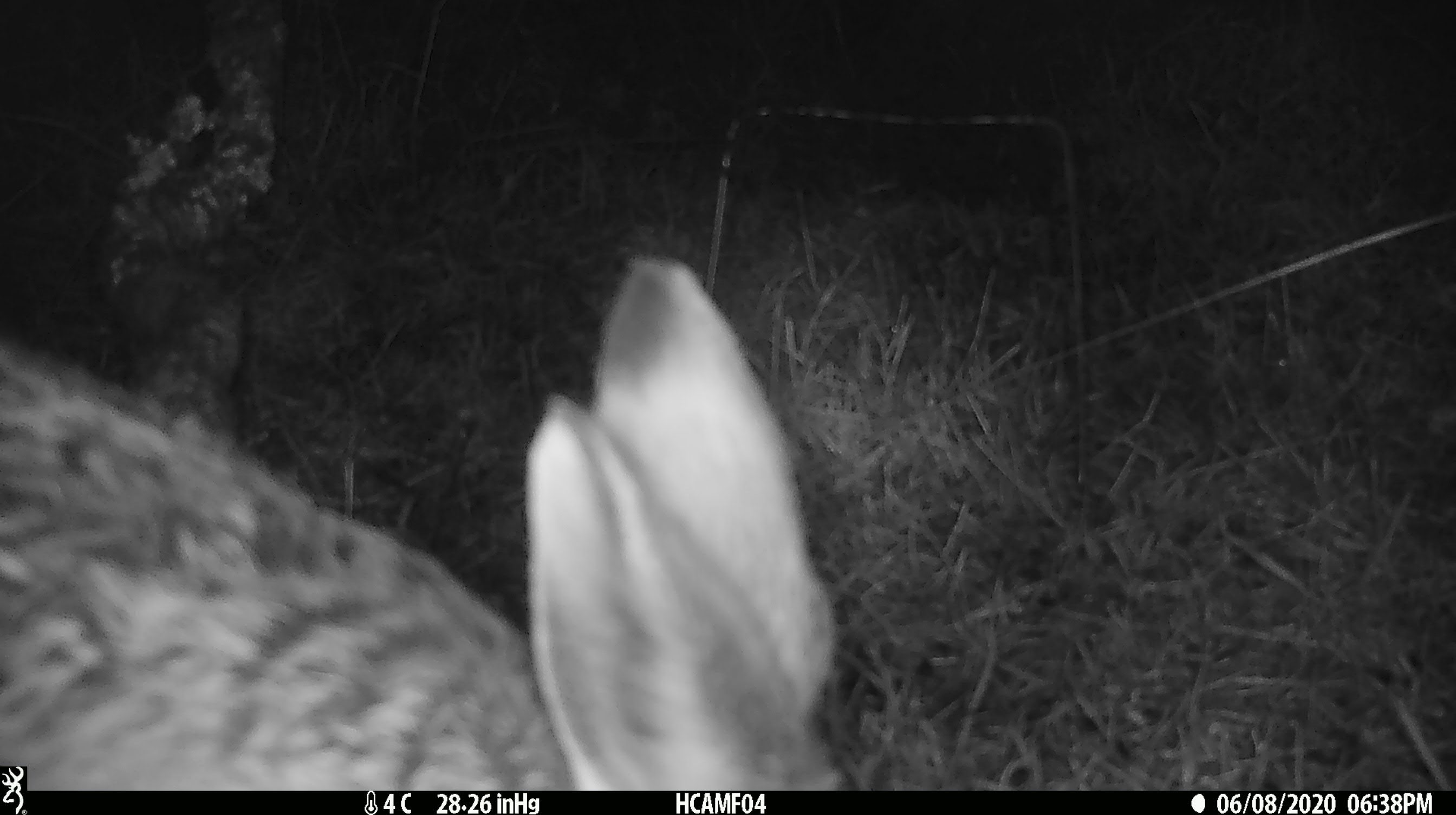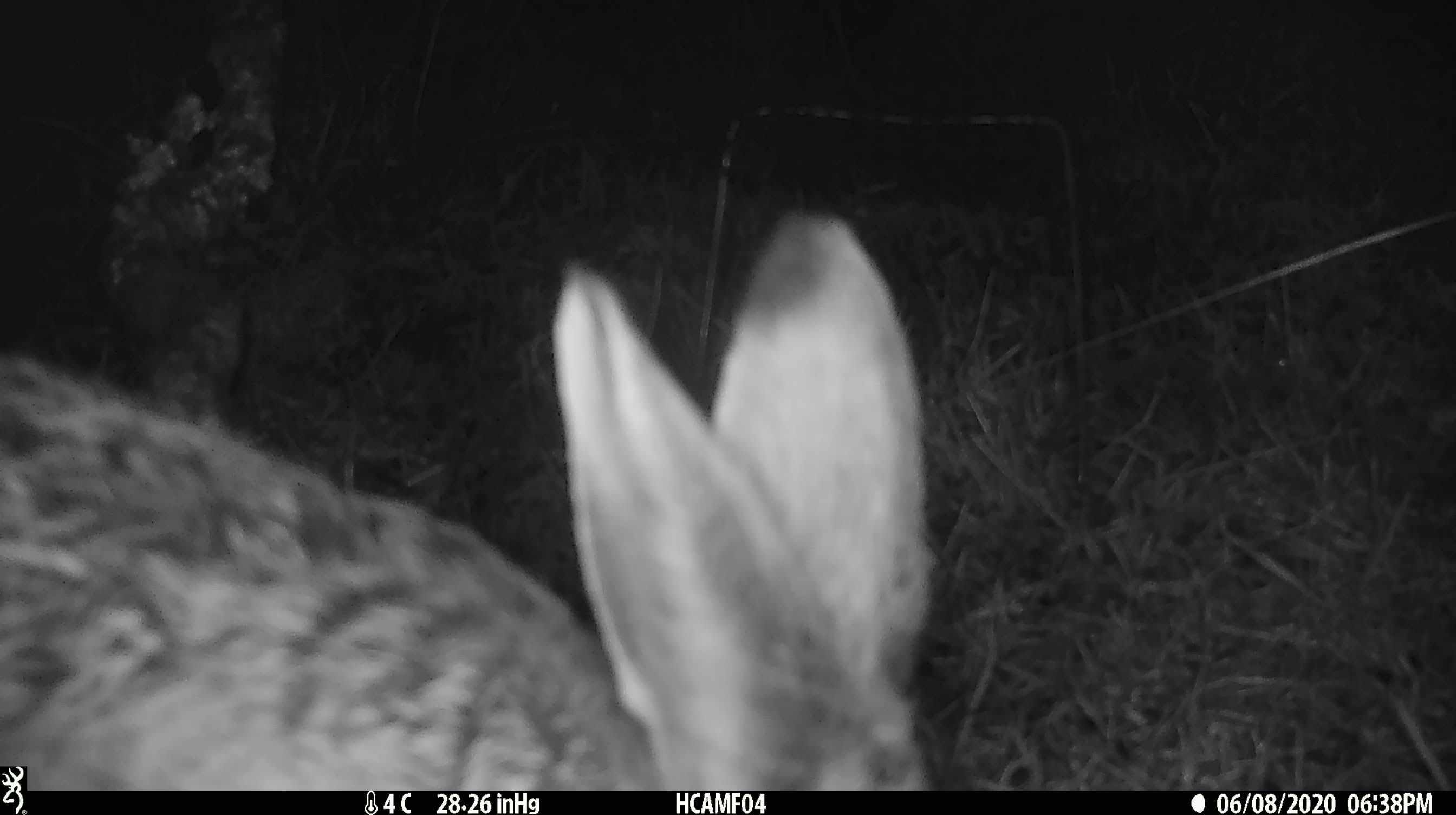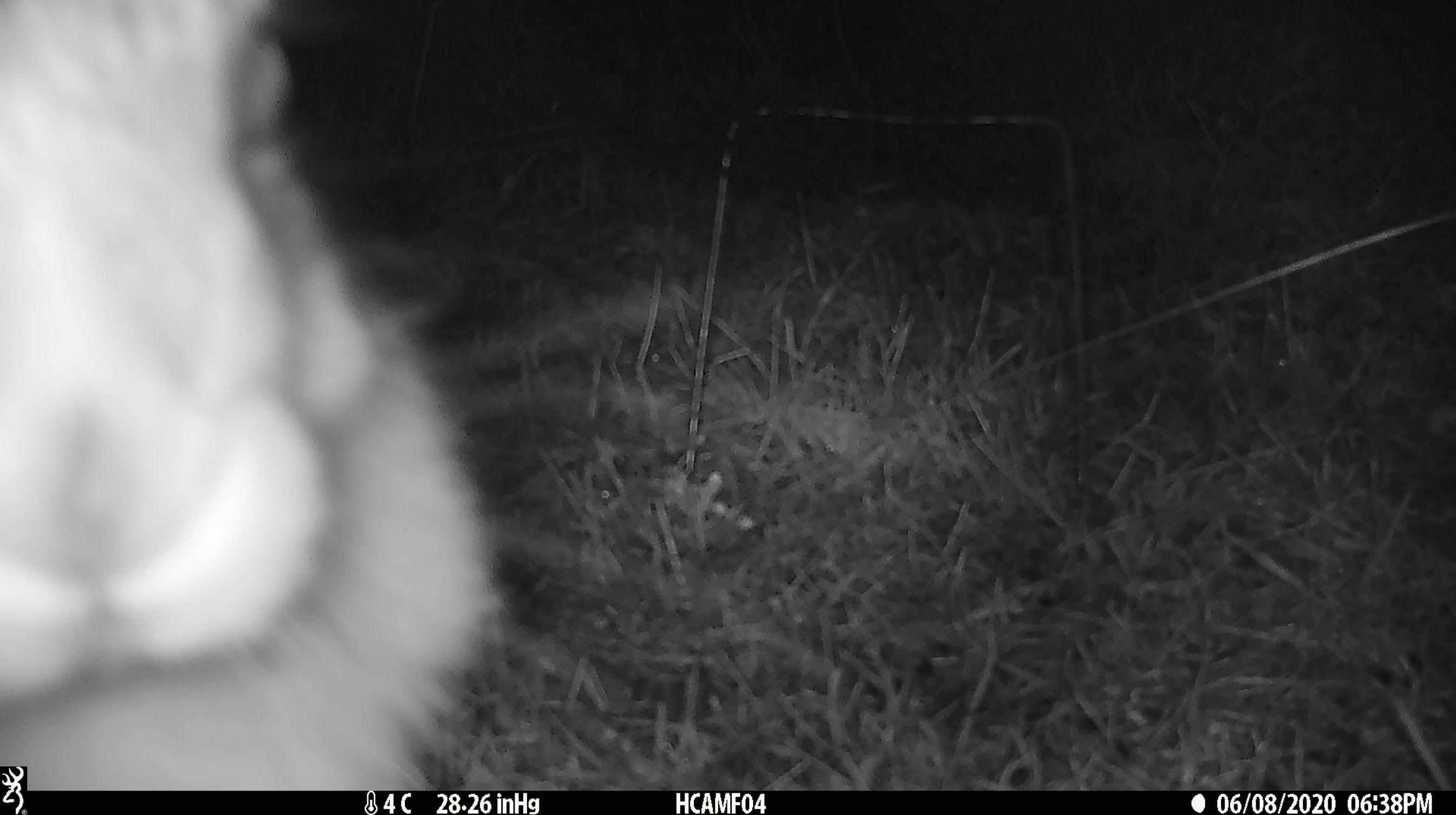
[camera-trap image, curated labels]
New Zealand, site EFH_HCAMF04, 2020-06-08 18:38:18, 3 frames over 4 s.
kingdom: Animalia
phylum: Chordata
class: Mammalia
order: Lagomorpha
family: Leporidae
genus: Lepus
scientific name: Lepus europaeus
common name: brown hare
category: hare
Hare (brown hare) (Lepus europaeus).